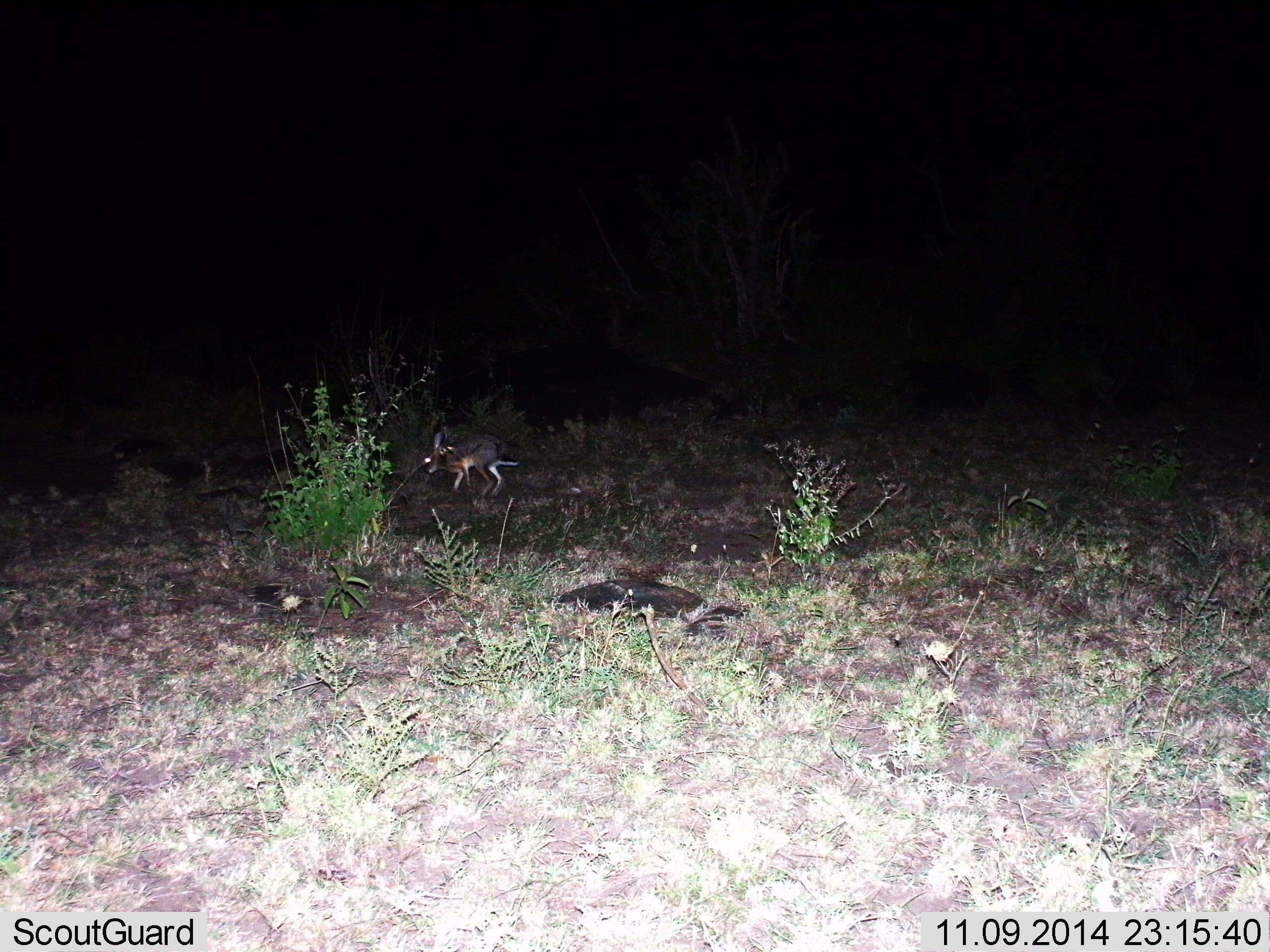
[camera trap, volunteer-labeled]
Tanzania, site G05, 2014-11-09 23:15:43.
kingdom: Animalia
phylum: Chordata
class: Mammalia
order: Lagomorpha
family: Leporidae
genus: Lepus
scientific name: Lepus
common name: hare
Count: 1.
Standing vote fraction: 30%.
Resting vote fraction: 0%.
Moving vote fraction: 60%.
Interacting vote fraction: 10%.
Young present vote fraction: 0%.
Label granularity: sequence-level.